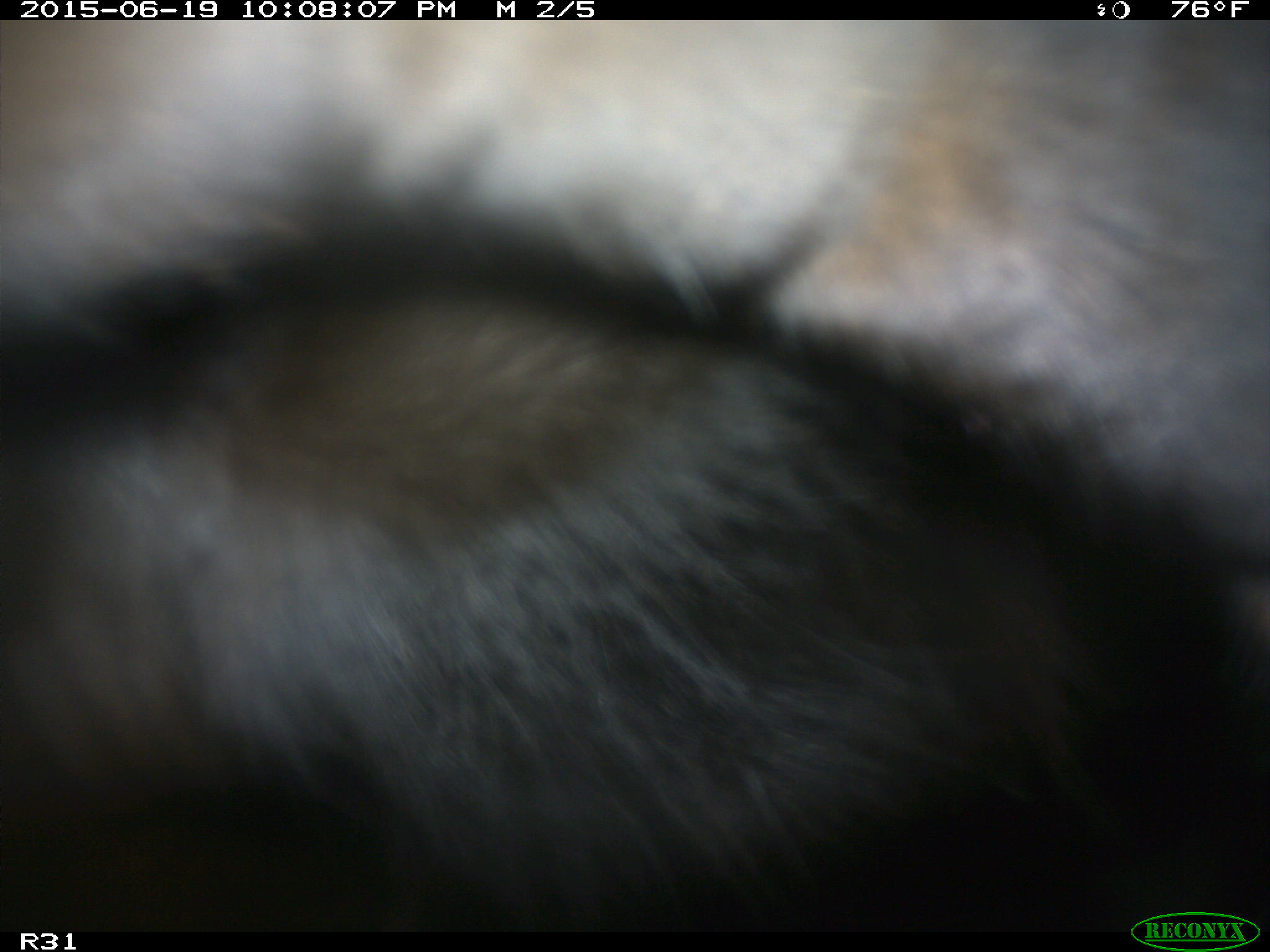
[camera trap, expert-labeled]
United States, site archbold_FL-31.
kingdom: Animalia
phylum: Chordata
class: Mammalia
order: Artiodactyla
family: Bovidae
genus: Bos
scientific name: Bos taurus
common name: domestic cow